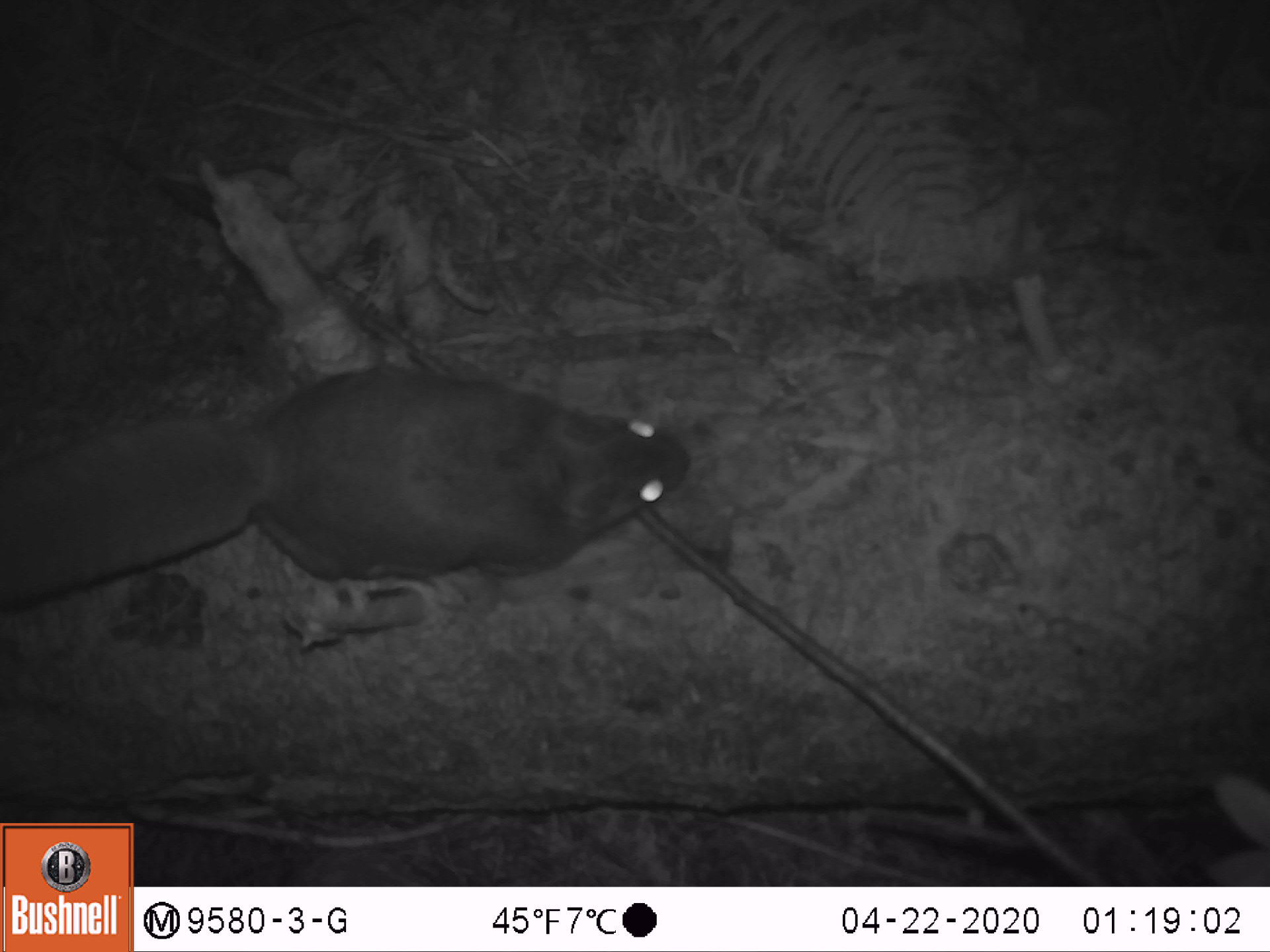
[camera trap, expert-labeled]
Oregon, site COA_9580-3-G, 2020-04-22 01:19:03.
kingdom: Animalia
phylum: Chordata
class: Mammalia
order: Rodentia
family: Sciuridae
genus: Glaucomys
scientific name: Glaucomys oregonensis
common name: humboldt's flying squirrel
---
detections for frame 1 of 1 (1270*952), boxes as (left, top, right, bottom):
humboldt's flying squirrel: (3, 353, 700, 621)